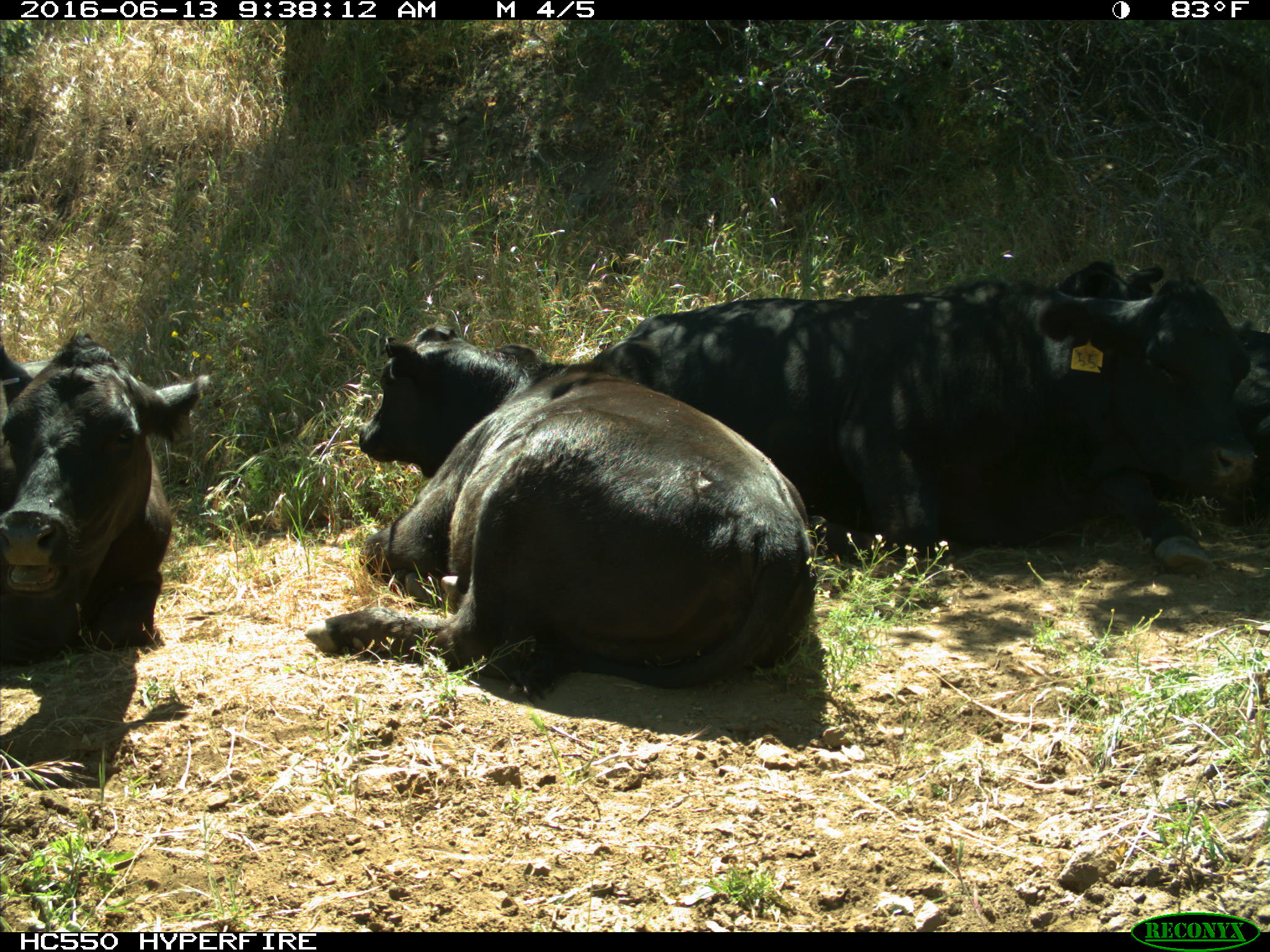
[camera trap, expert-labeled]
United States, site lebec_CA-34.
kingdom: Animalia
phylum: Chordata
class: Mammalia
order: Artiodactyla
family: Bovidae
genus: Bos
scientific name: Bos taurus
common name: domestic cow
Bos taurus (domestic cow).